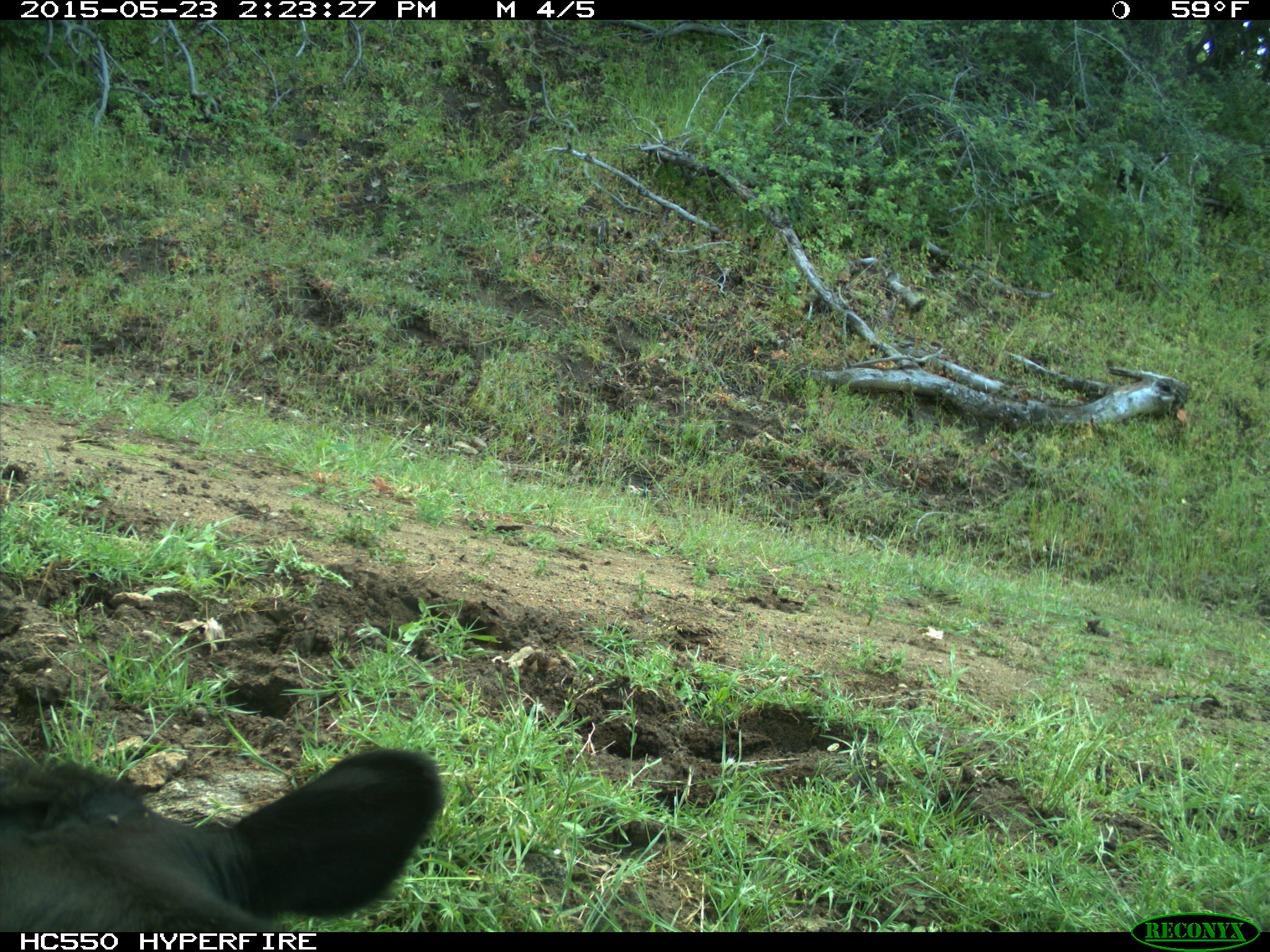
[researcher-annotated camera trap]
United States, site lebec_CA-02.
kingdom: Animalia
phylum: Chordata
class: Mammalia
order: Artiodactyla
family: Bovidae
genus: Bos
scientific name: Bos taurus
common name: domestic cow